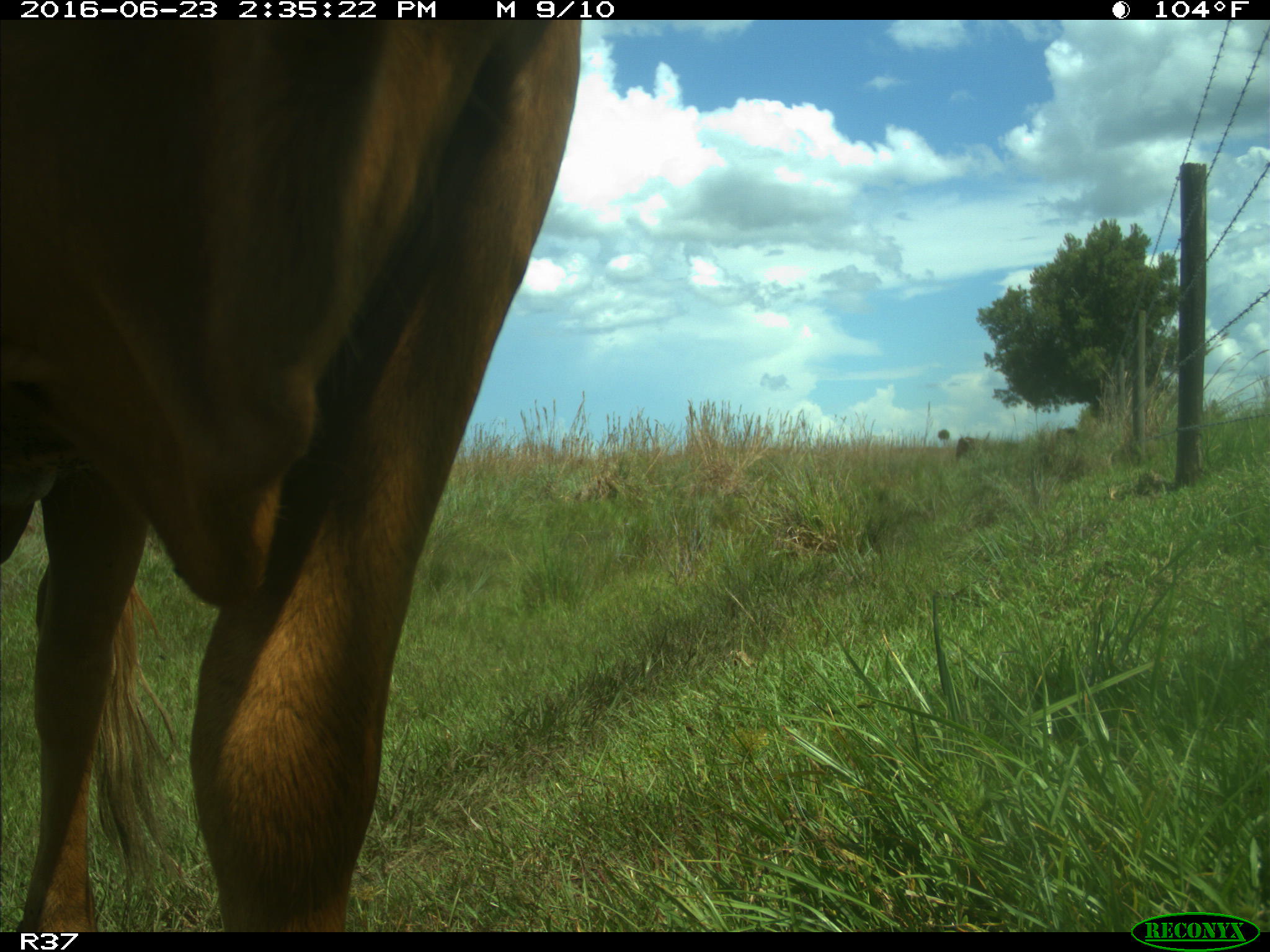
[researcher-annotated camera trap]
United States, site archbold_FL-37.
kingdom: Animalia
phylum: Chordata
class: Mammalia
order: Artiodactyla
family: Bovidae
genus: Bos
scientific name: Bos taurus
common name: domestic cow